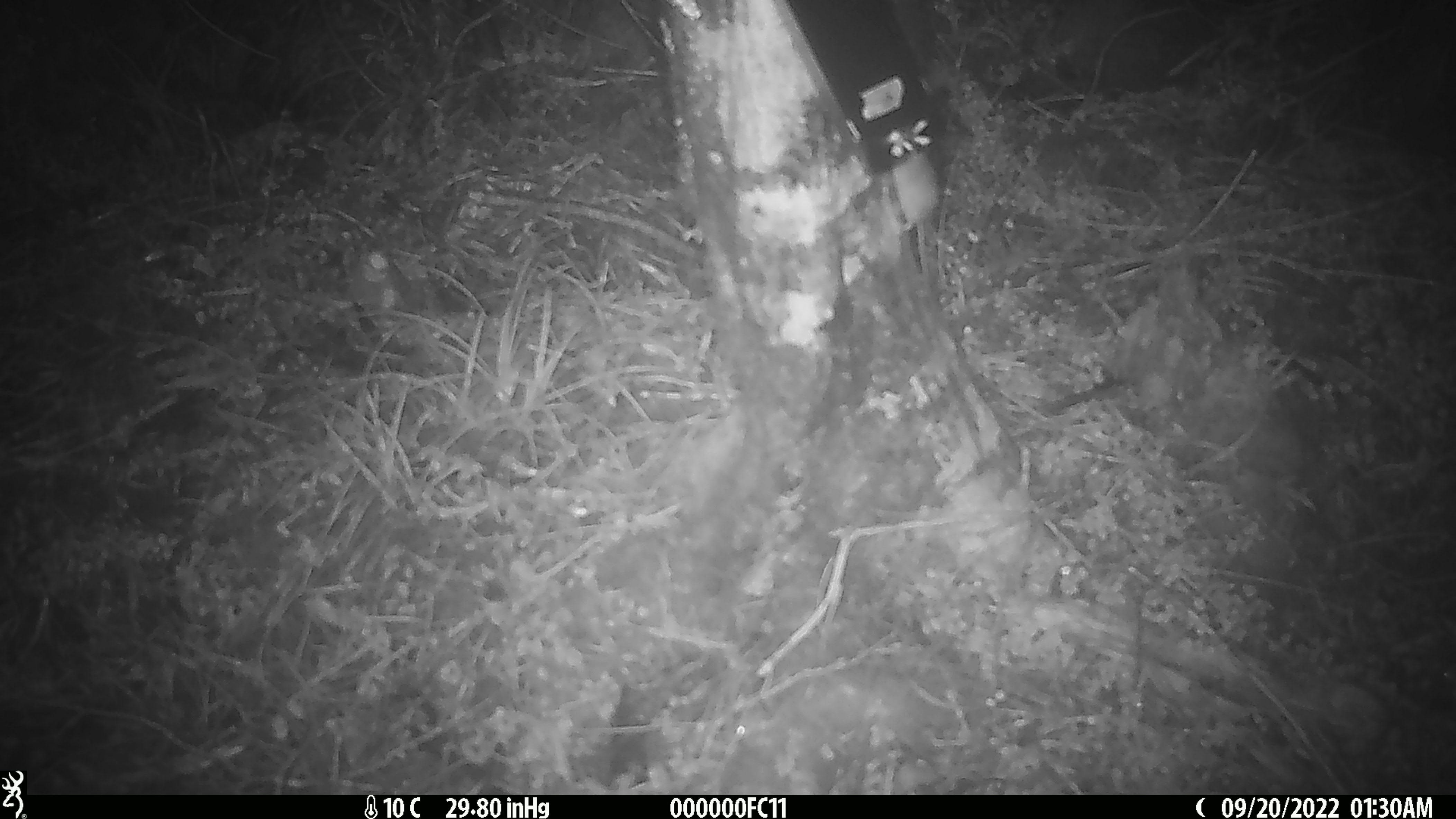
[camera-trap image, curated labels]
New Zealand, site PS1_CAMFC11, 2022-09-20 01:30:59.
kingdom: Animalia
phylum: Chordata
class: Mammalia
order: Rodentia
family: Muridae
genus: Mus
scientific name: Mus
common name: mouse